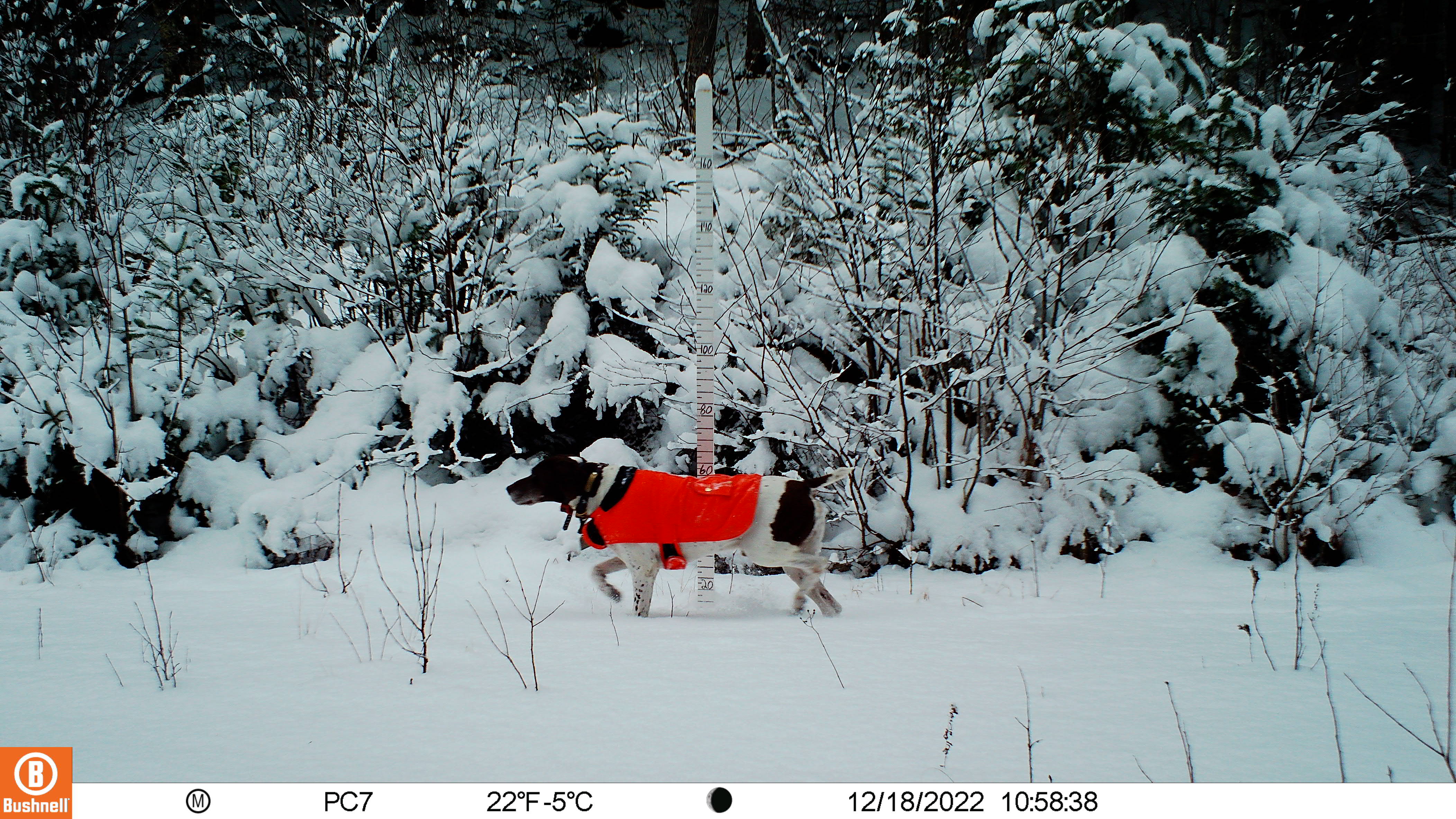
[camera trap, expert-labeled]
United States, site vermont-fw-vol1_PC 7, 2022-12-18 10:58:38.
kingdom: Animalia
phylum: Chordata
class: Mammalia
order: Carnivora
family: Canidae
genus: Canis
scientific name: Canis familiaris familiaris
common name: domestic dog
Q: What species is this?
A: Domestic dog (Canis familiaris familiaris).